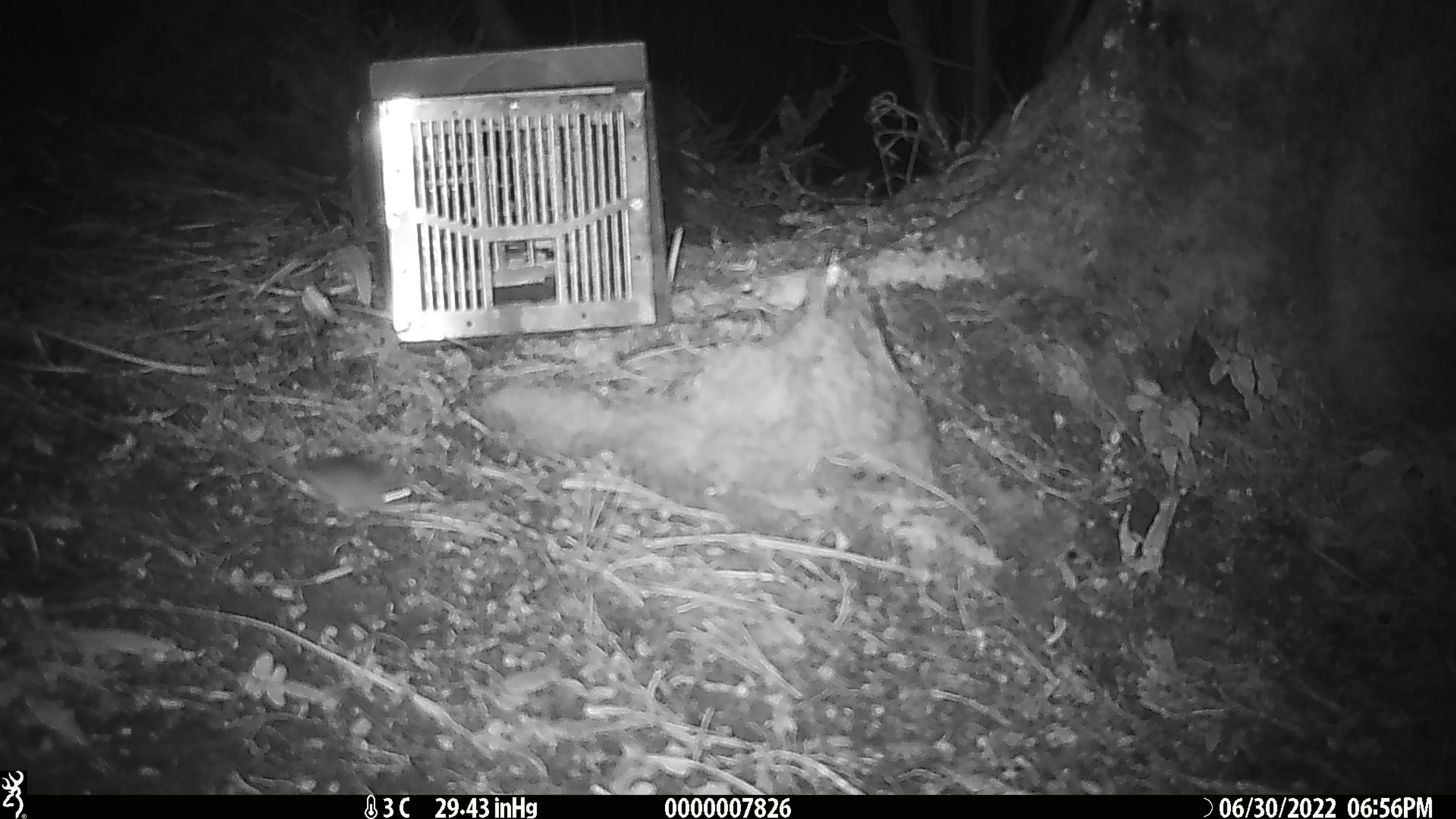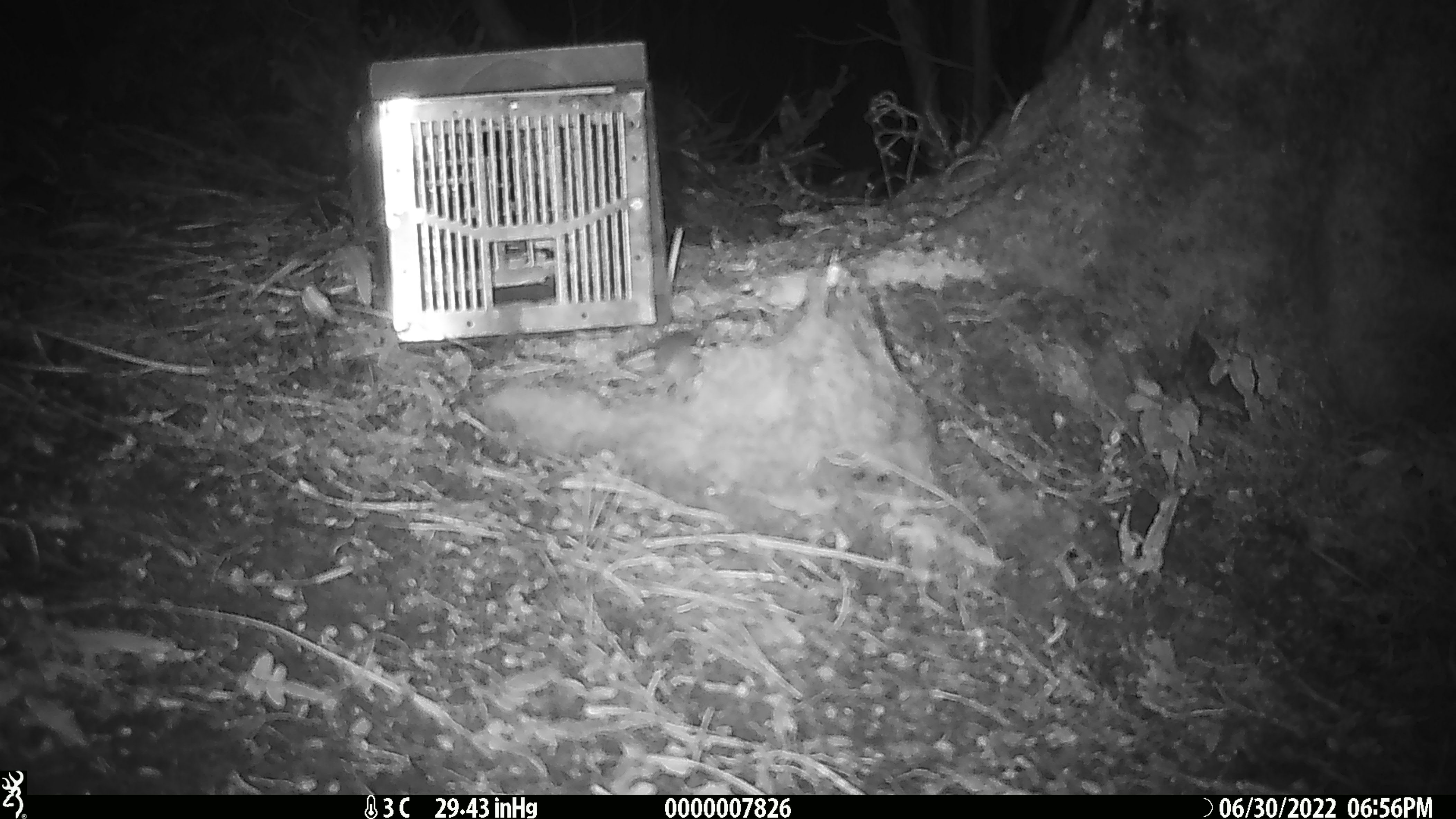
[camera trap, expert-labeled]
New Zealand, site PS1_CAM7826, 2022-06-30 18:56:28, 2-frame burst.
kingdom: Animalia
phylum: Chordata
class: Mammalia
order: Rodentia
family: Muridae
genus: Mus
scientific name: Mus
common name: mouse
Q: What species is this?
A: Mouse (Mus).